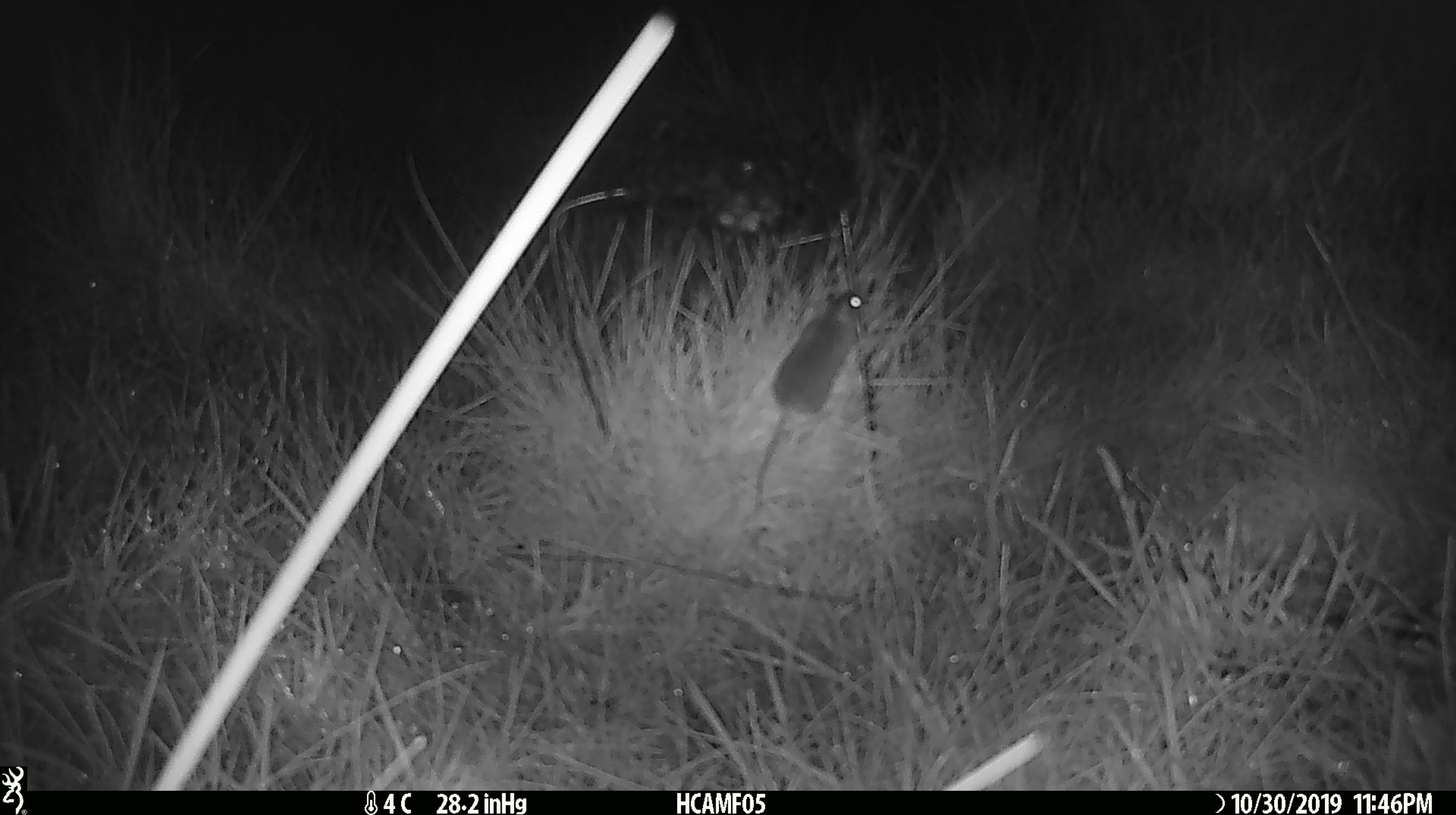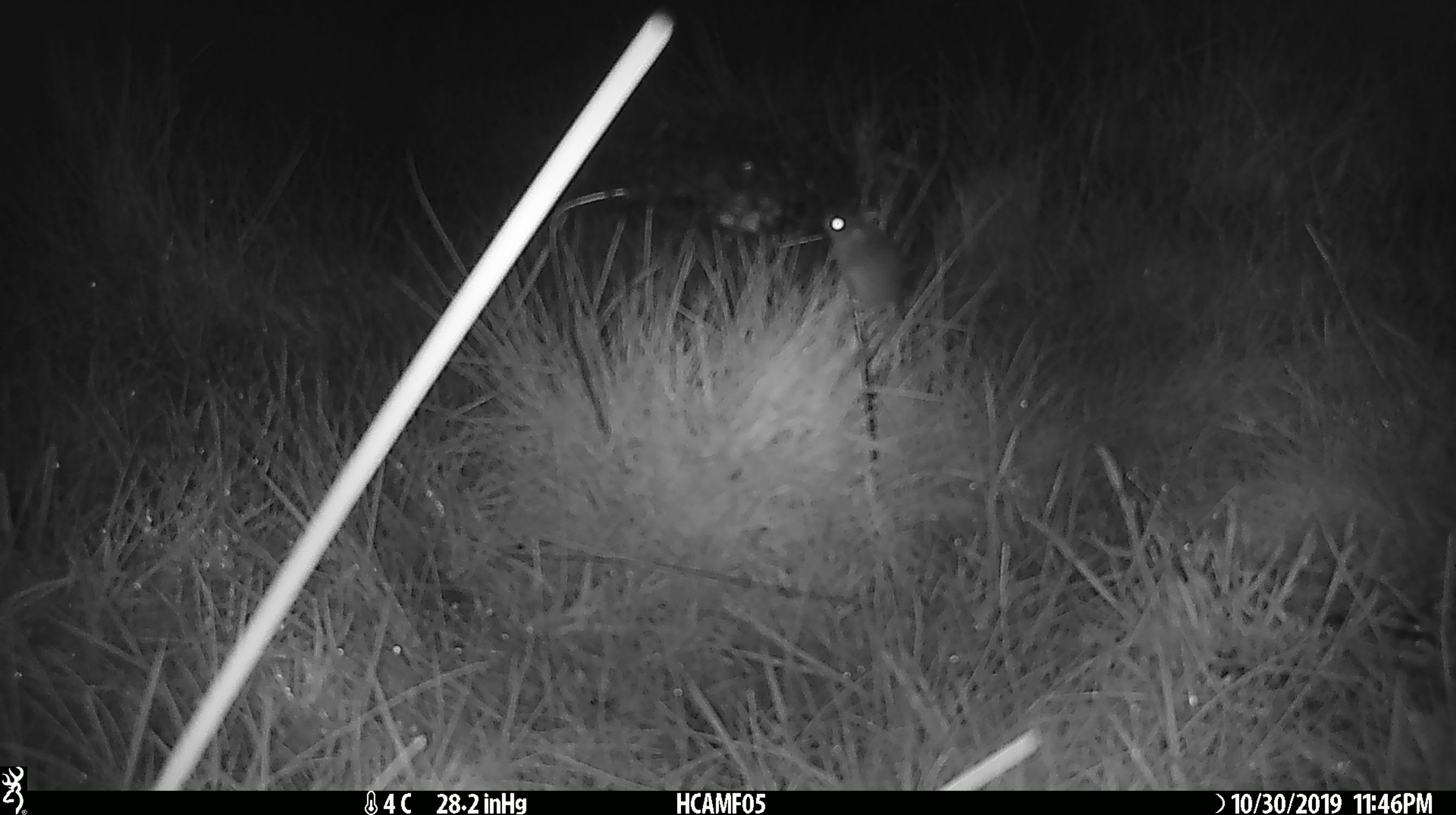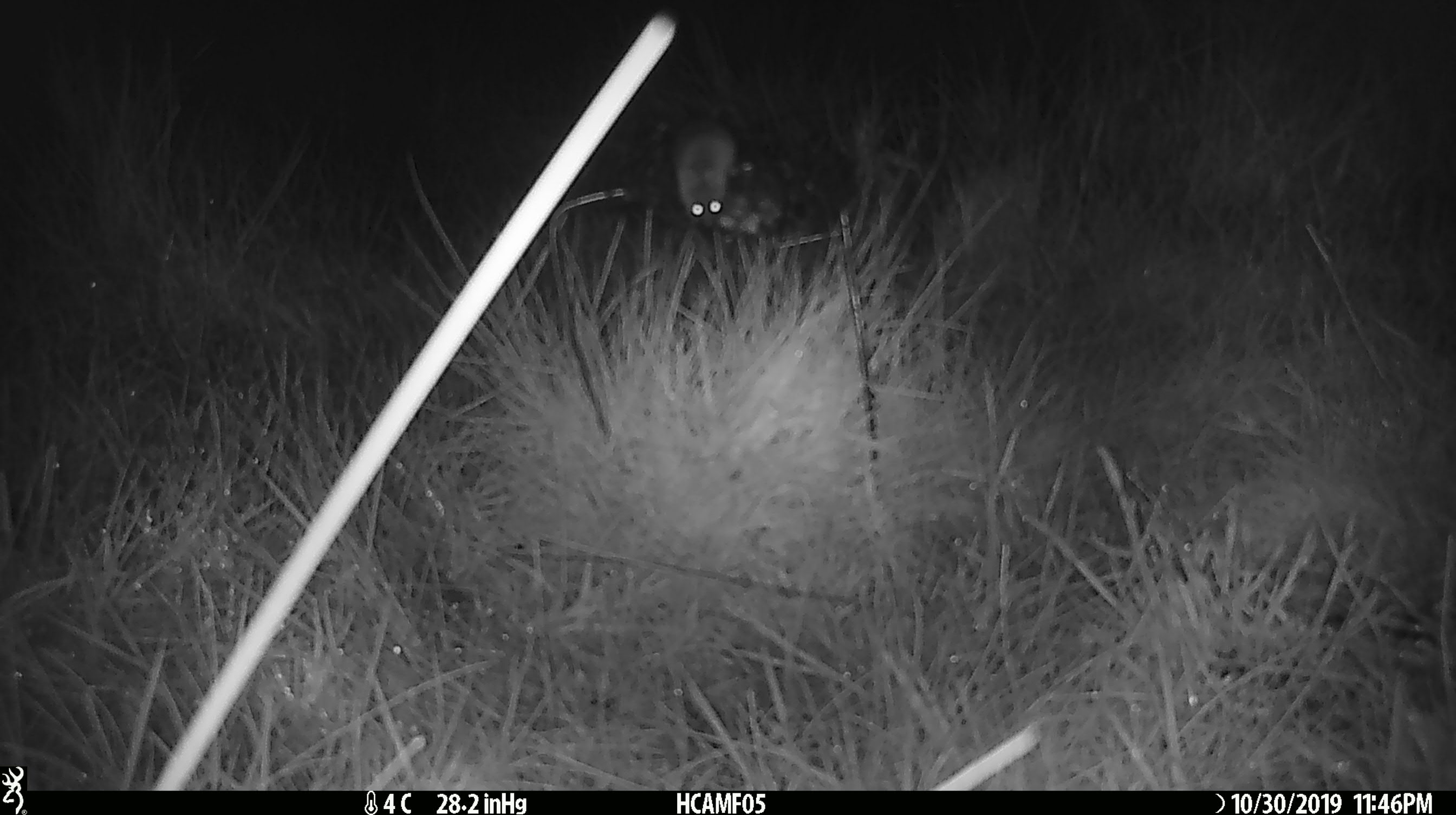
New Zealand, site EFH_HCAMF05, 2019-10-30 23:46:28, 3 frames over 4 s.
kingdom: Animalia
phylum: Chordata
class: Mammalia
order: Rodentia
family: Muridae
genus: Mus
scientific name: Mus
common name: mouse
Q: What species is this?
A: Mouse (Mus).